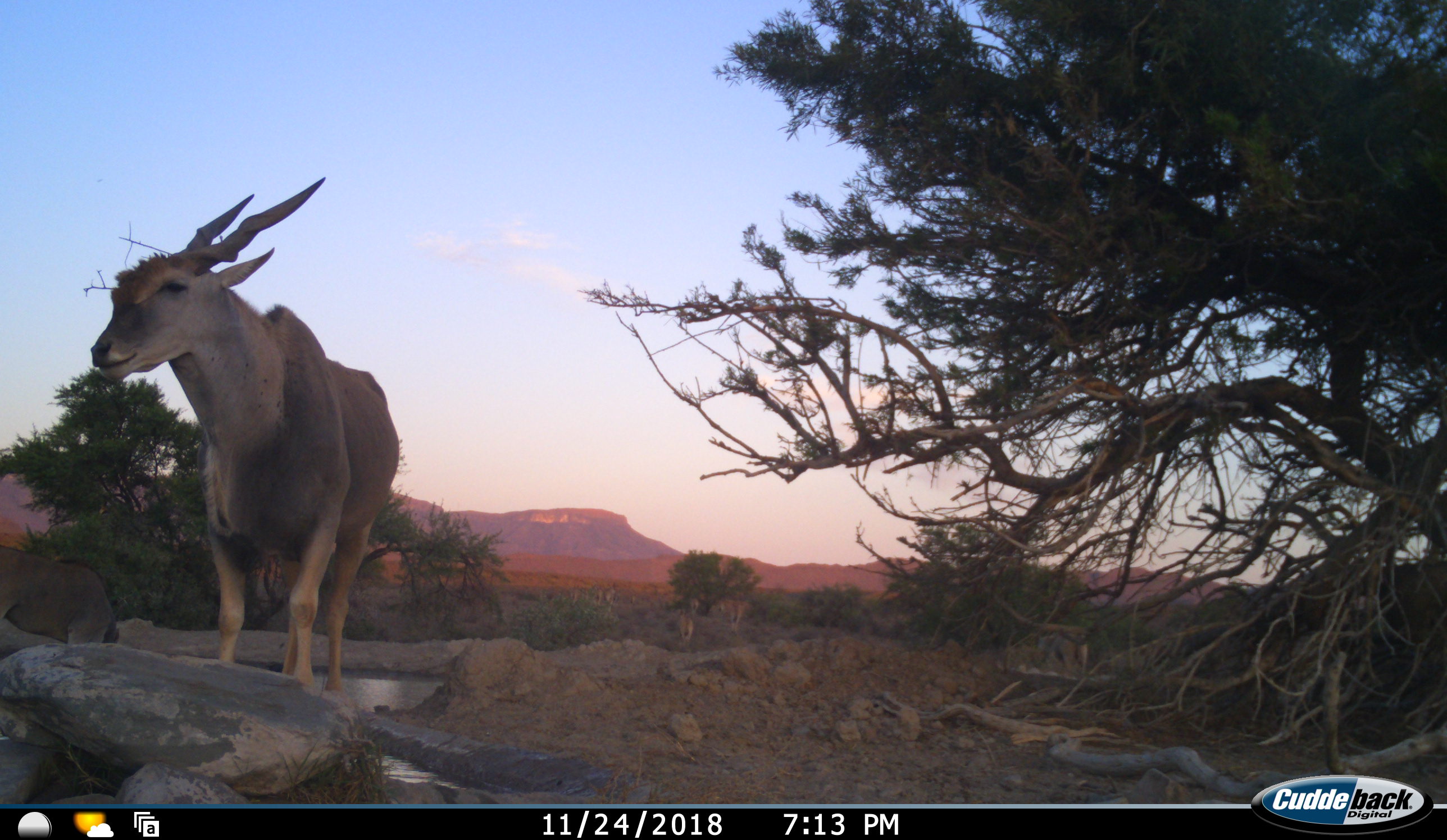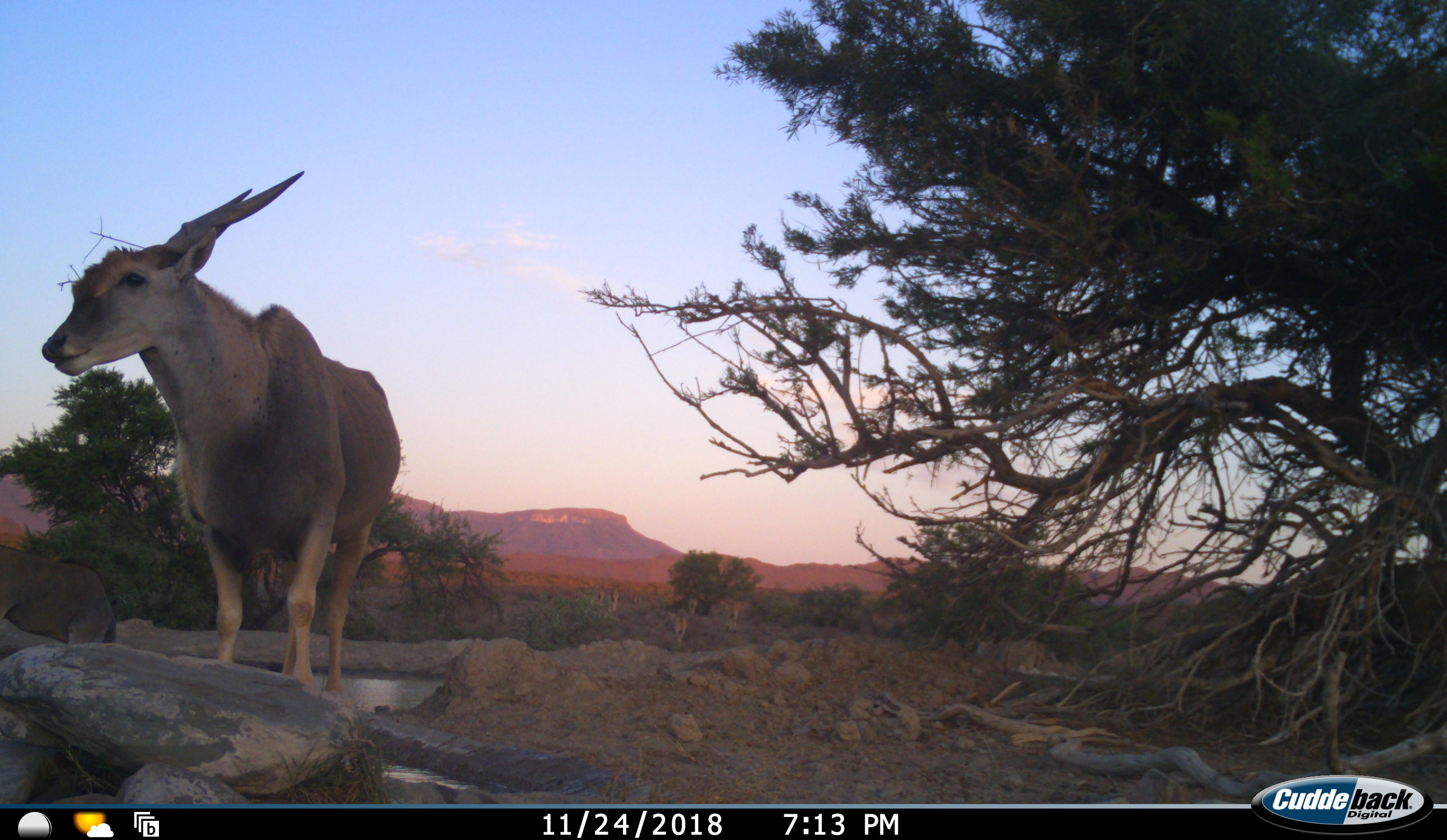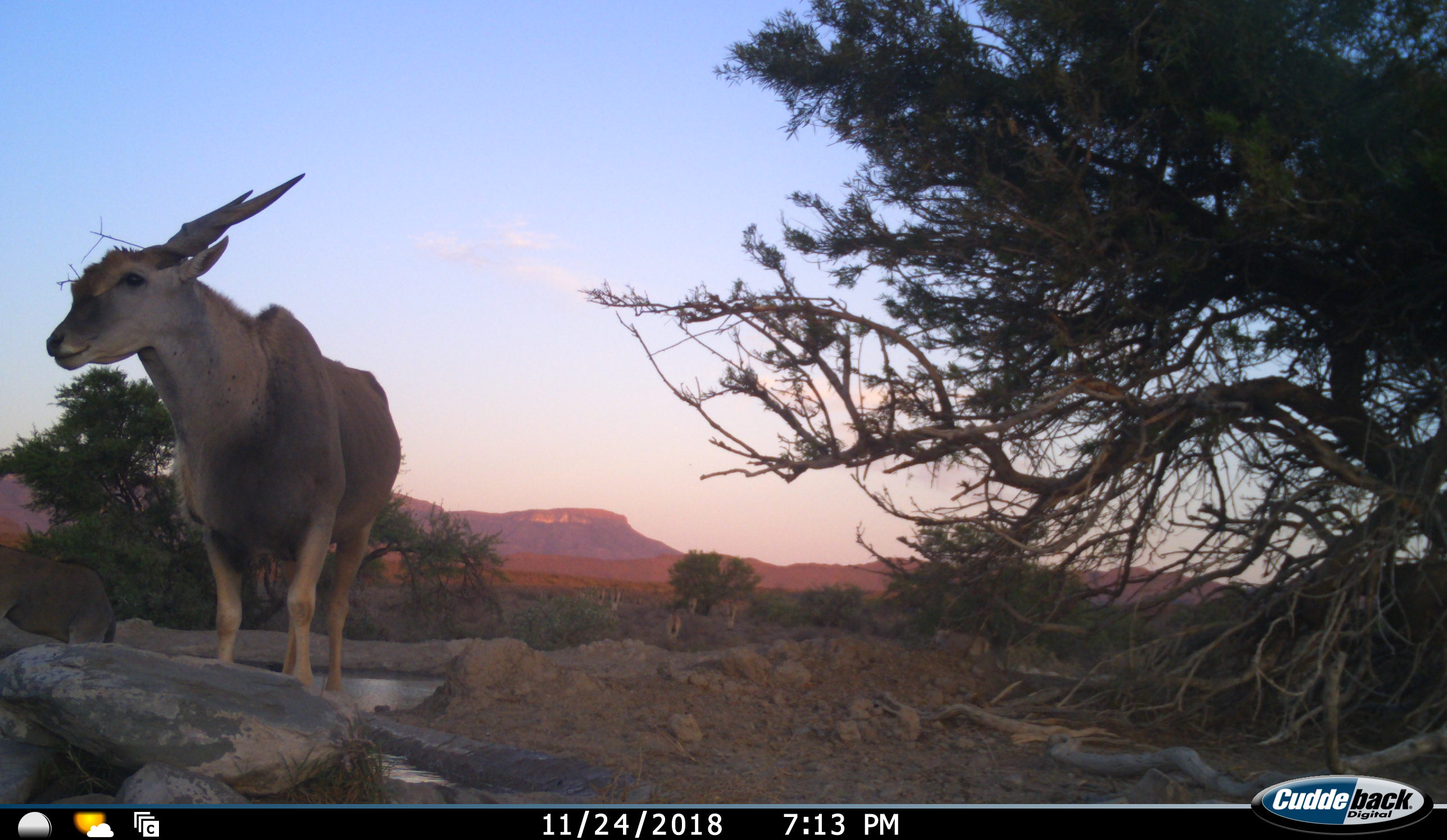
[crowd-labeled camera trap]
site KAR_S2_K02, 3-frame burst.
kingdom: Animalia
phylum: Chordata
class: Mammalia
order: Artiodactyla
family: Bovidae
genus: Tragelaphus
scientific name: Tragelaphus oryx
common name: eland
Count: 8.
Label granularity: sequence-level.